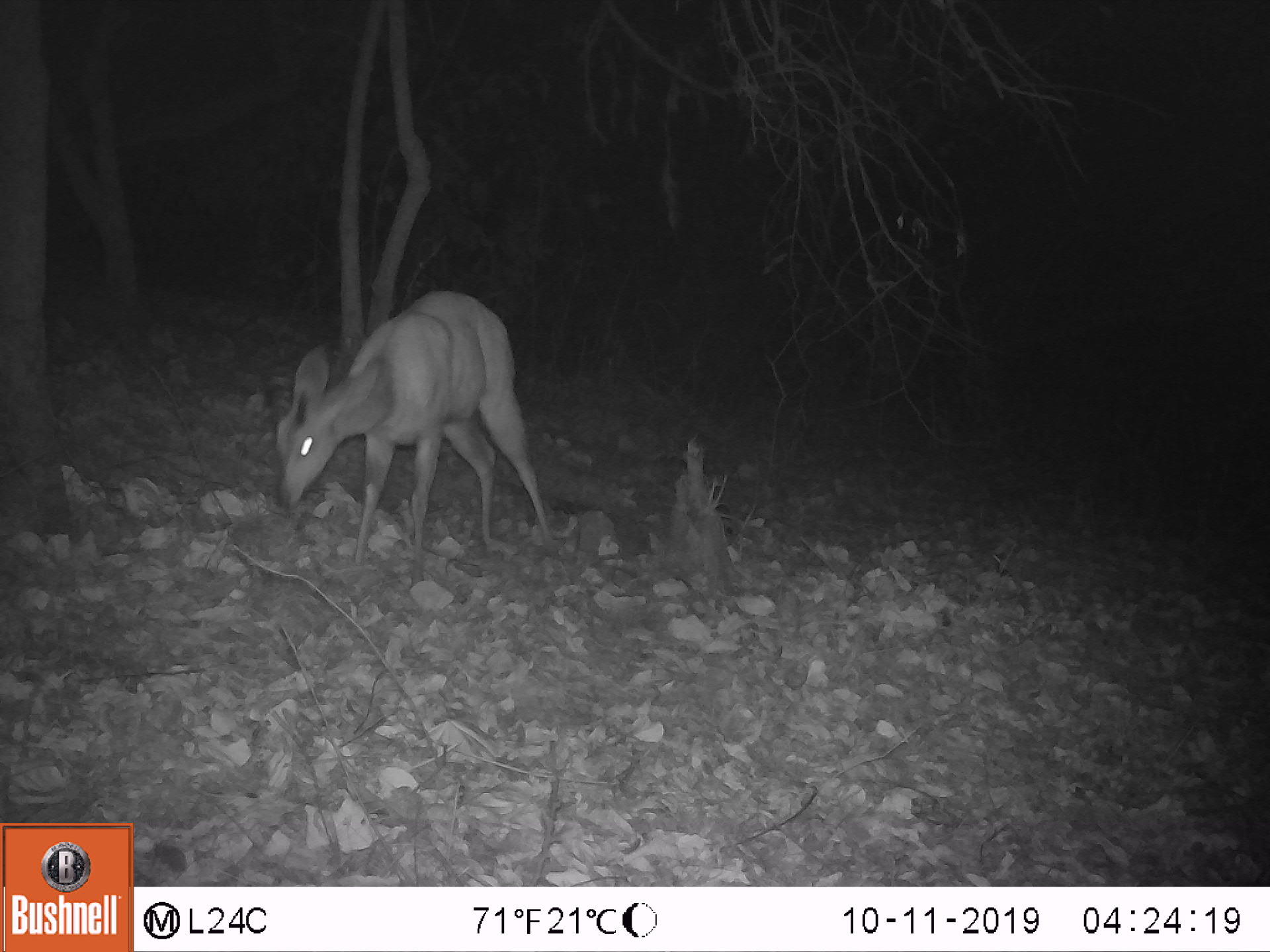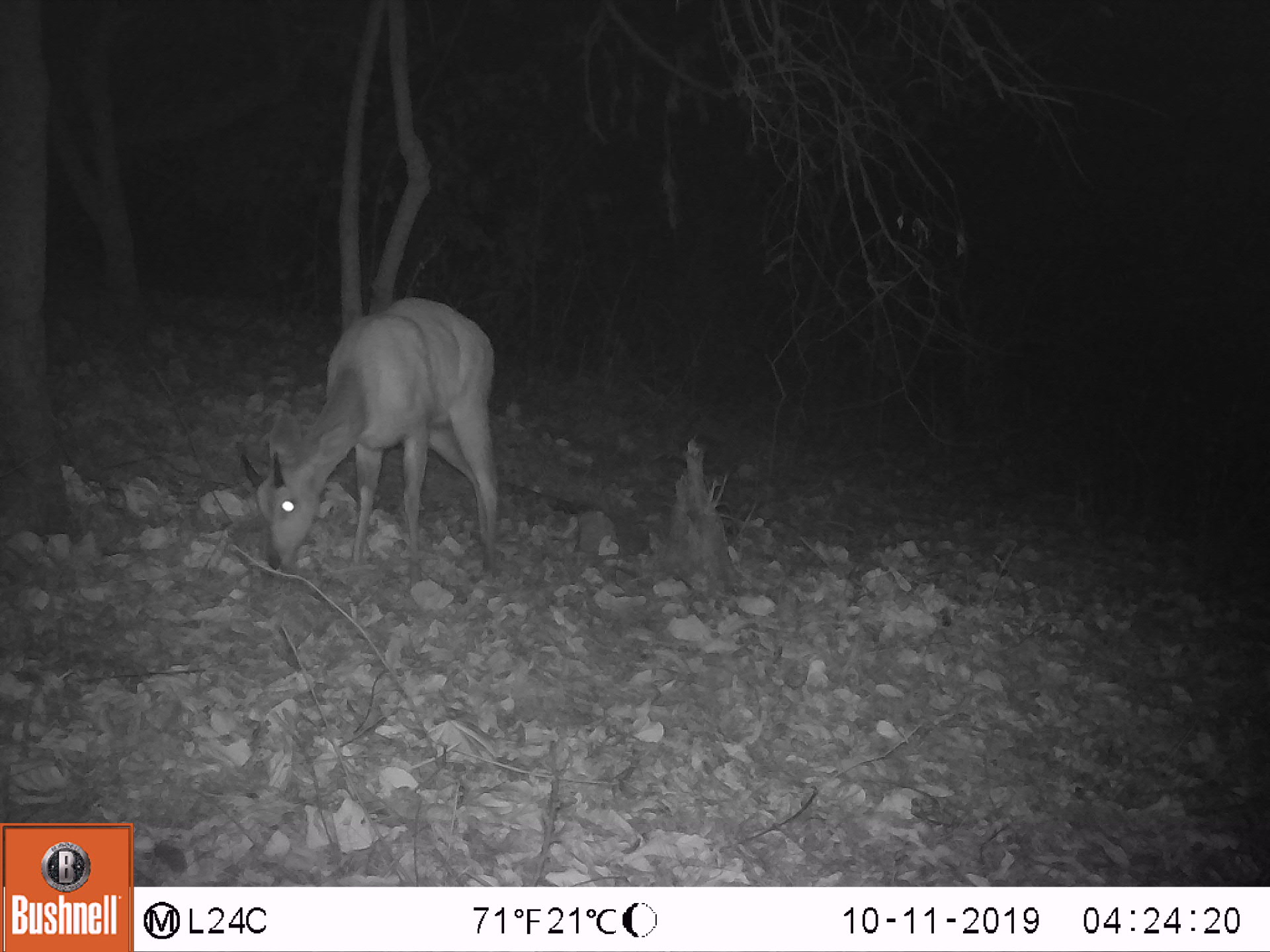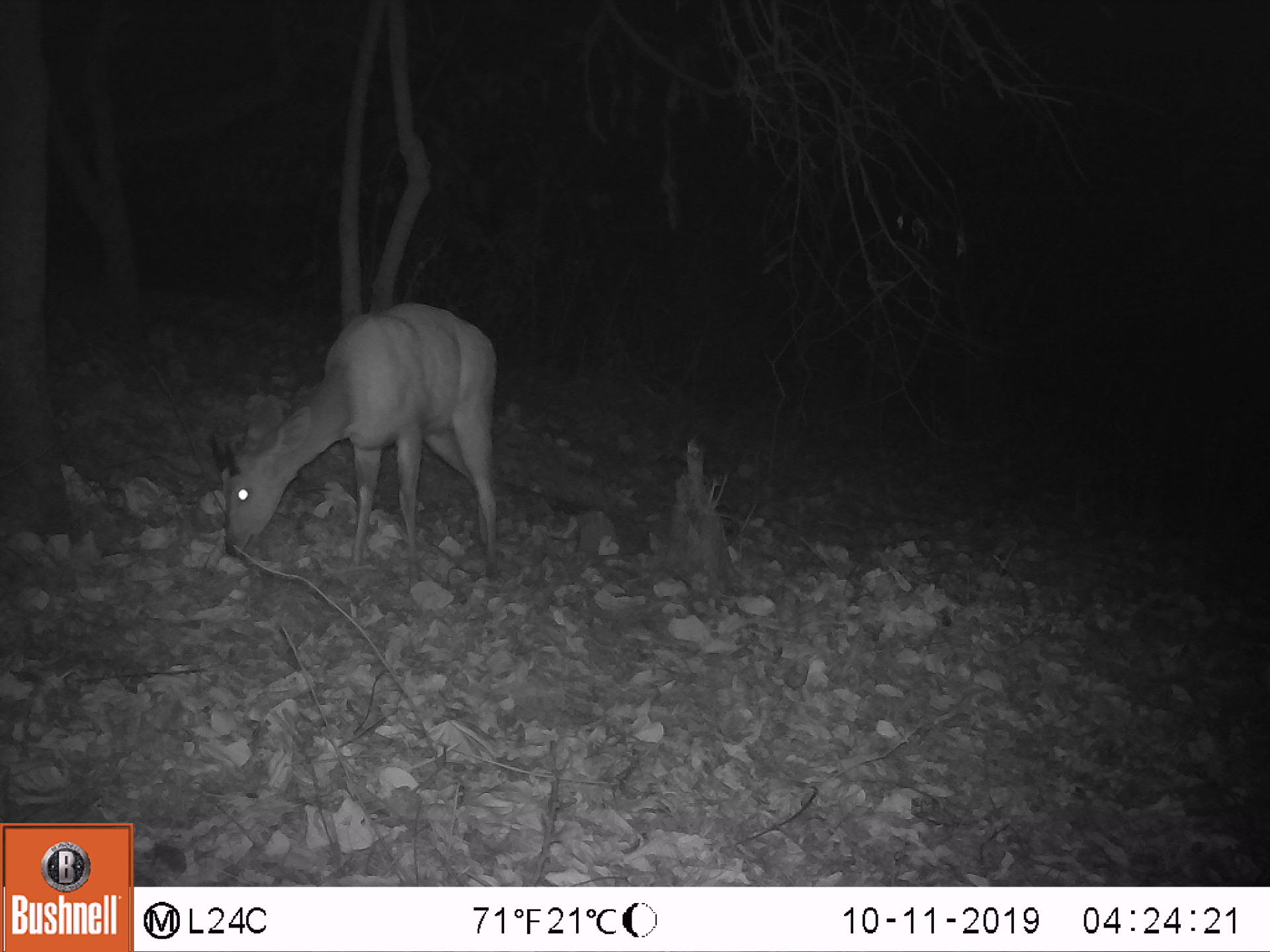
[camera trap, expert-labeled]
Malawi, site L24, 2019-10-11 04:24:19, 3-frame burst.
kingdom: Animalia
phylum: Chordata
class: Mammalia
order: Artiodactyla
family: Bovidae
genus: Tragelaphus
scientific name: Tragelaphus sylvaticus sylvaticus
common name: cape bushbuck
Cape bushbuck (Tragelaphus sylvaticus sylvaticus), count 1.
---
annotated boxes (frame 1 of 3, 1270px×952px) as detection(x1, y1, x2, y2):
cape bushbuck: detection(267, 287, 541, 564)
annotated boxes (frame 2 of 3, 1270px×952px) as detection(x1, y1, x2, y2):
cape bushbuck: detection(238, 281, 506, 582)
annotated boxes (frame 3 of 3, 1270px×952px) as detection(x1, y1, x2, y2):
cape bushbuck: detection(201, 298, 506, 590)